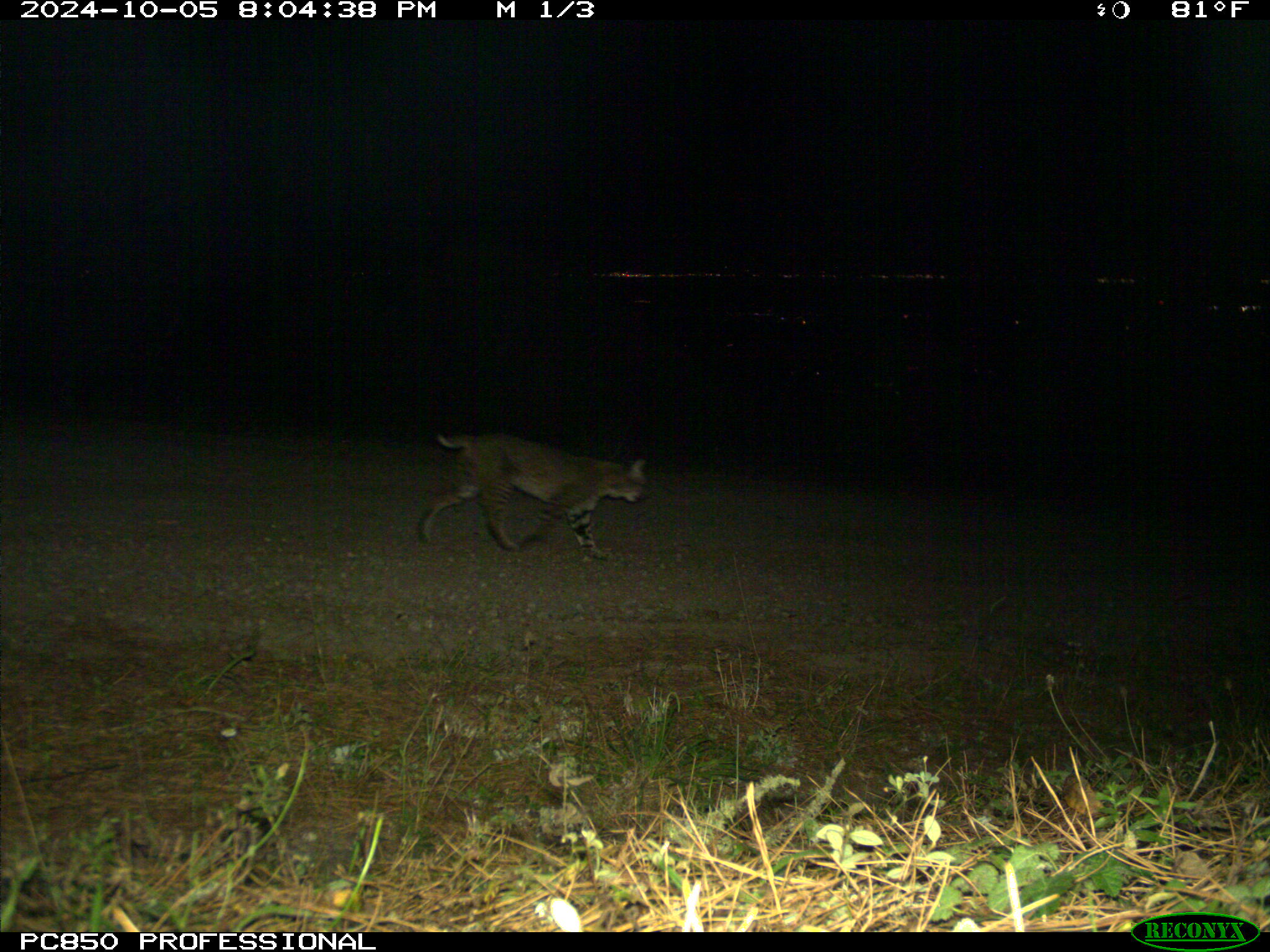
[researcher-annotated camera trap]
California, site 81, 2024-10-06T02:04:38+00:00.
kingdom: Animalia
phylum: Chordata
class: Mammalia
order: Carnivora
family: Felidae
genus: Lynx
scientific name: Lynx rufus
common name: bobcat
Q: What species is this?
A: Bobcat (Lynx rufus).